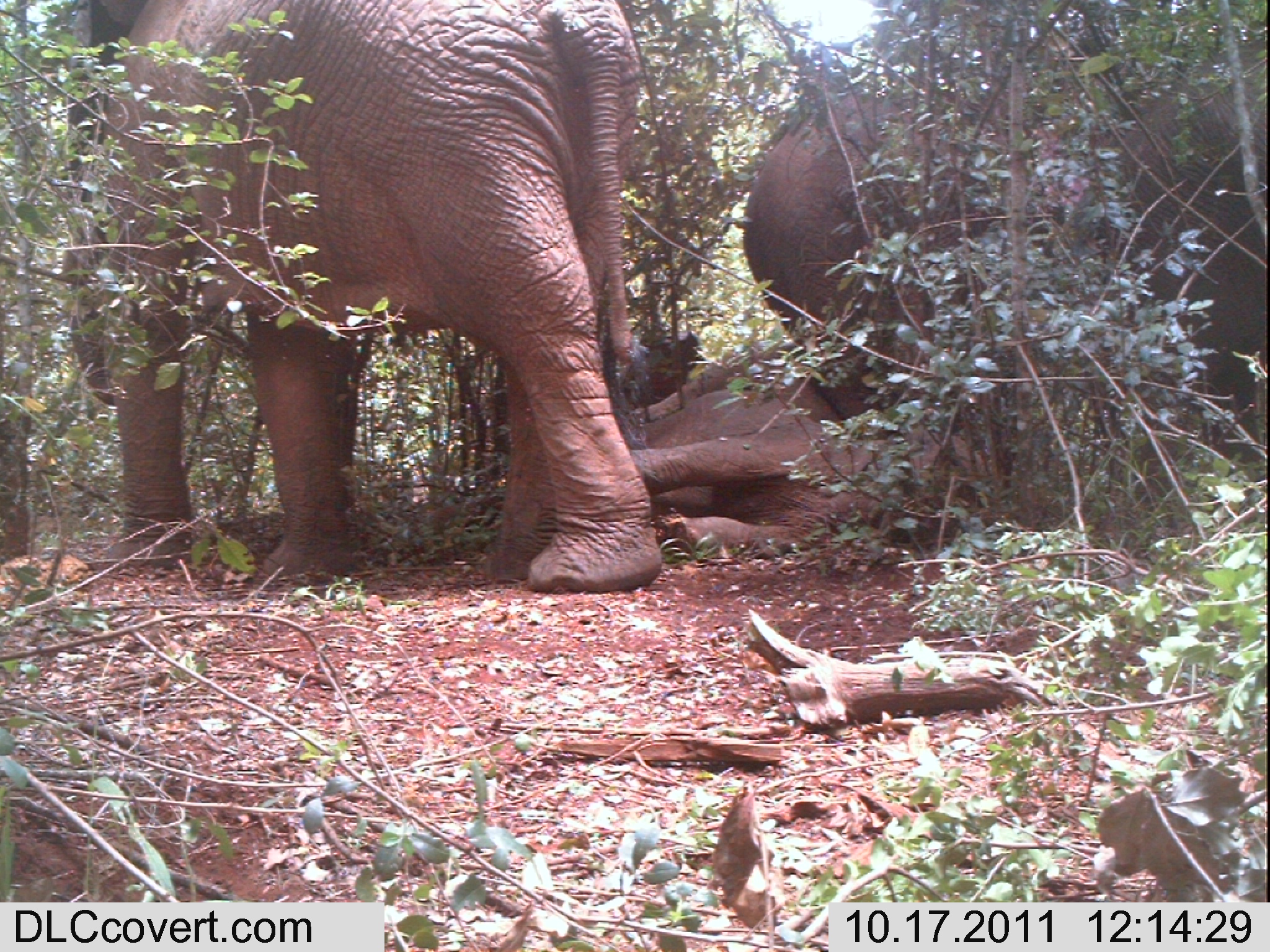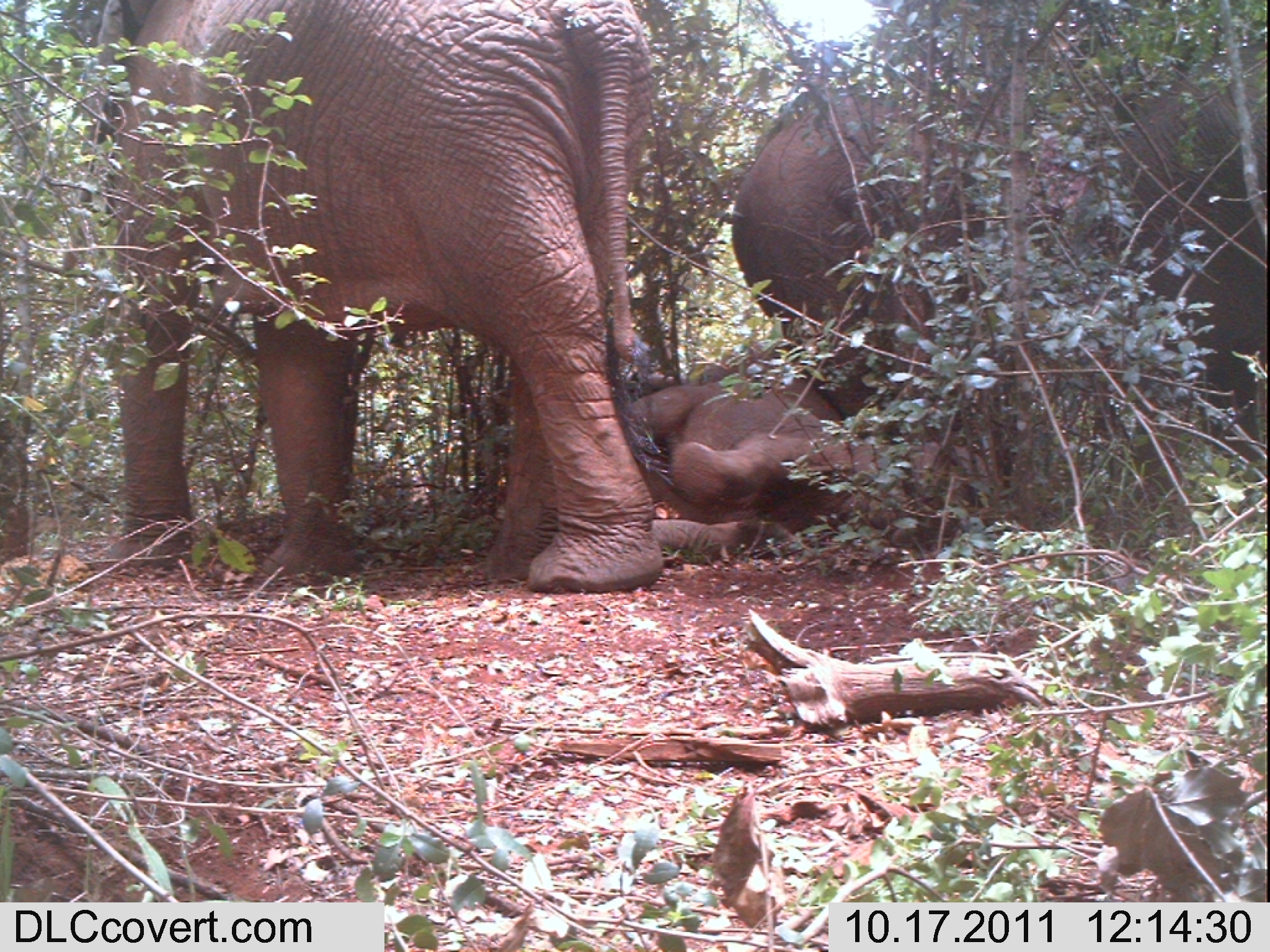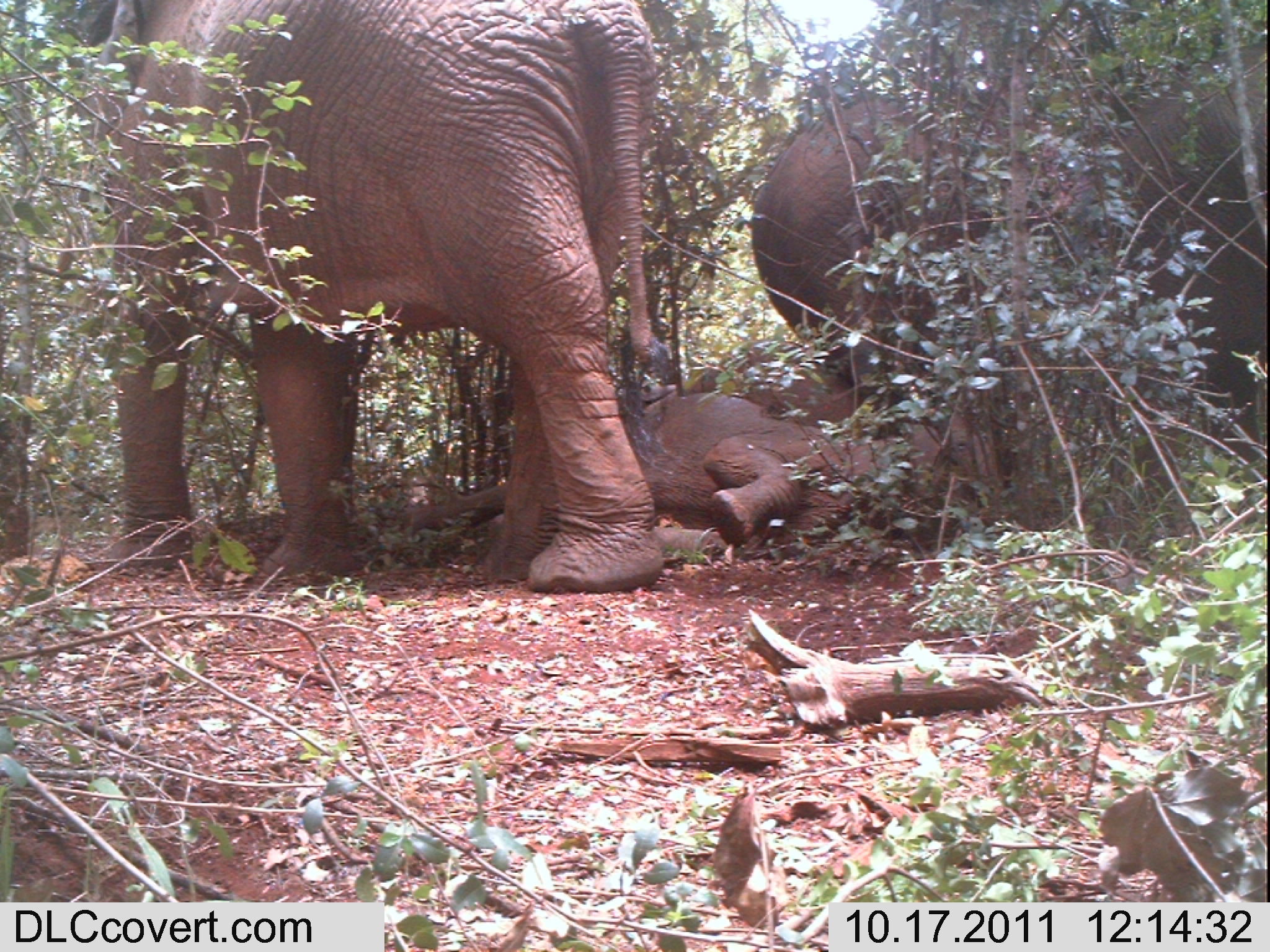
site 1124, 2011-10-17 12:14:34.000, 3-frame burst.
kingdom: Animalia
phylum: Chordata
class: Mammalia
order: Proboscidea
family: Elephantidae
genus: Loxodonta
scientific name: Loxodonta africana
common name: african bush elephant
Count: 4.